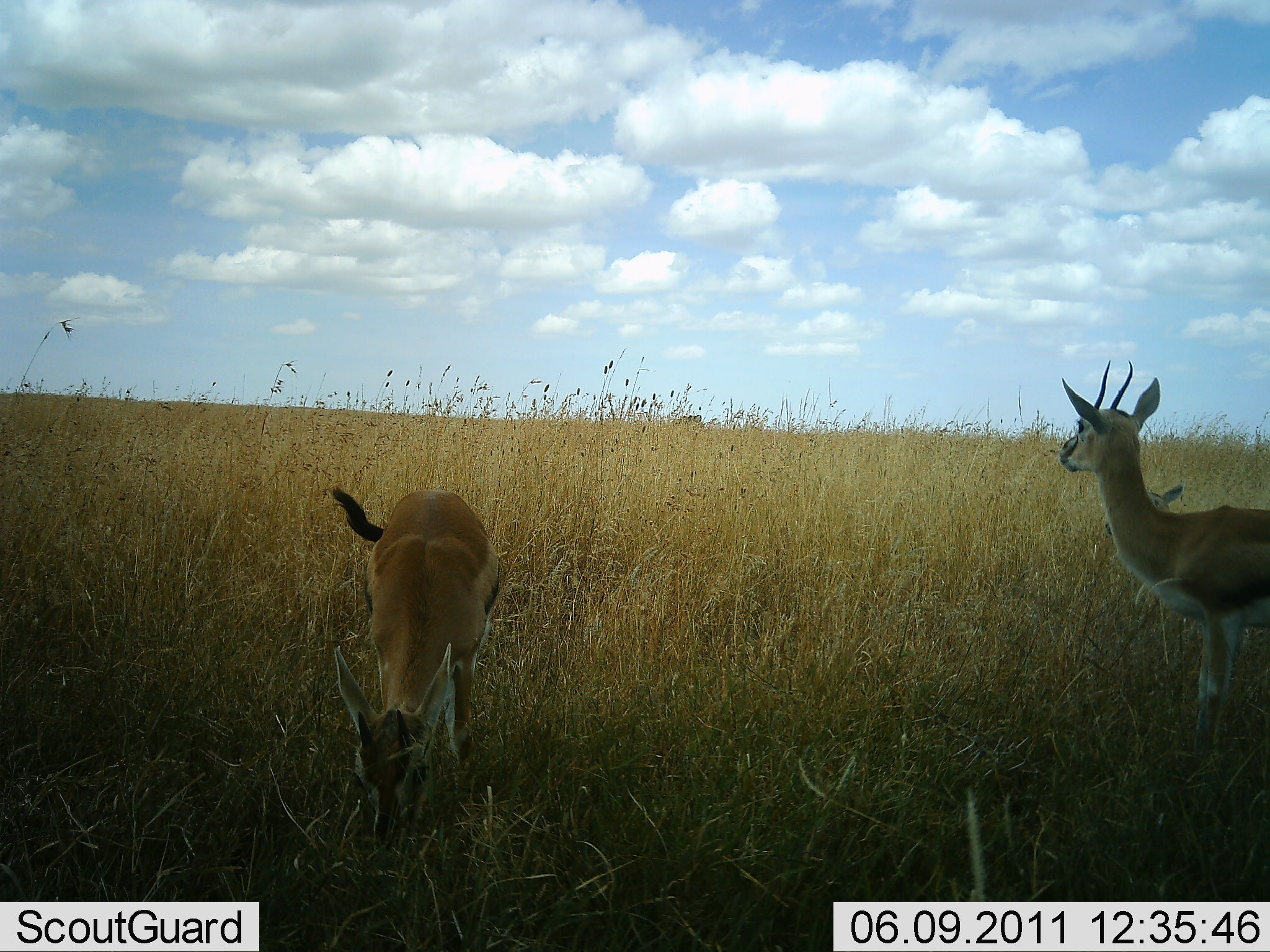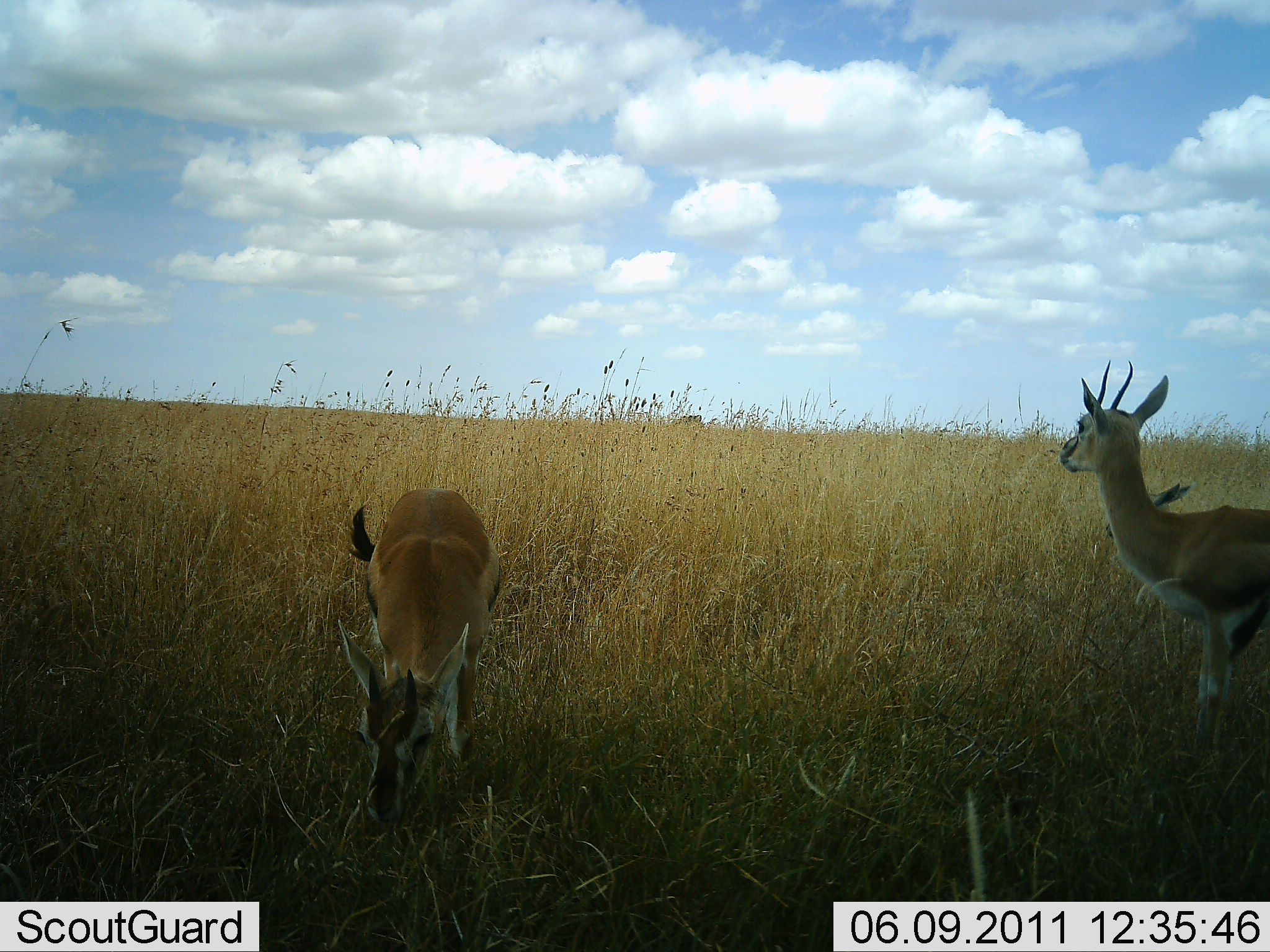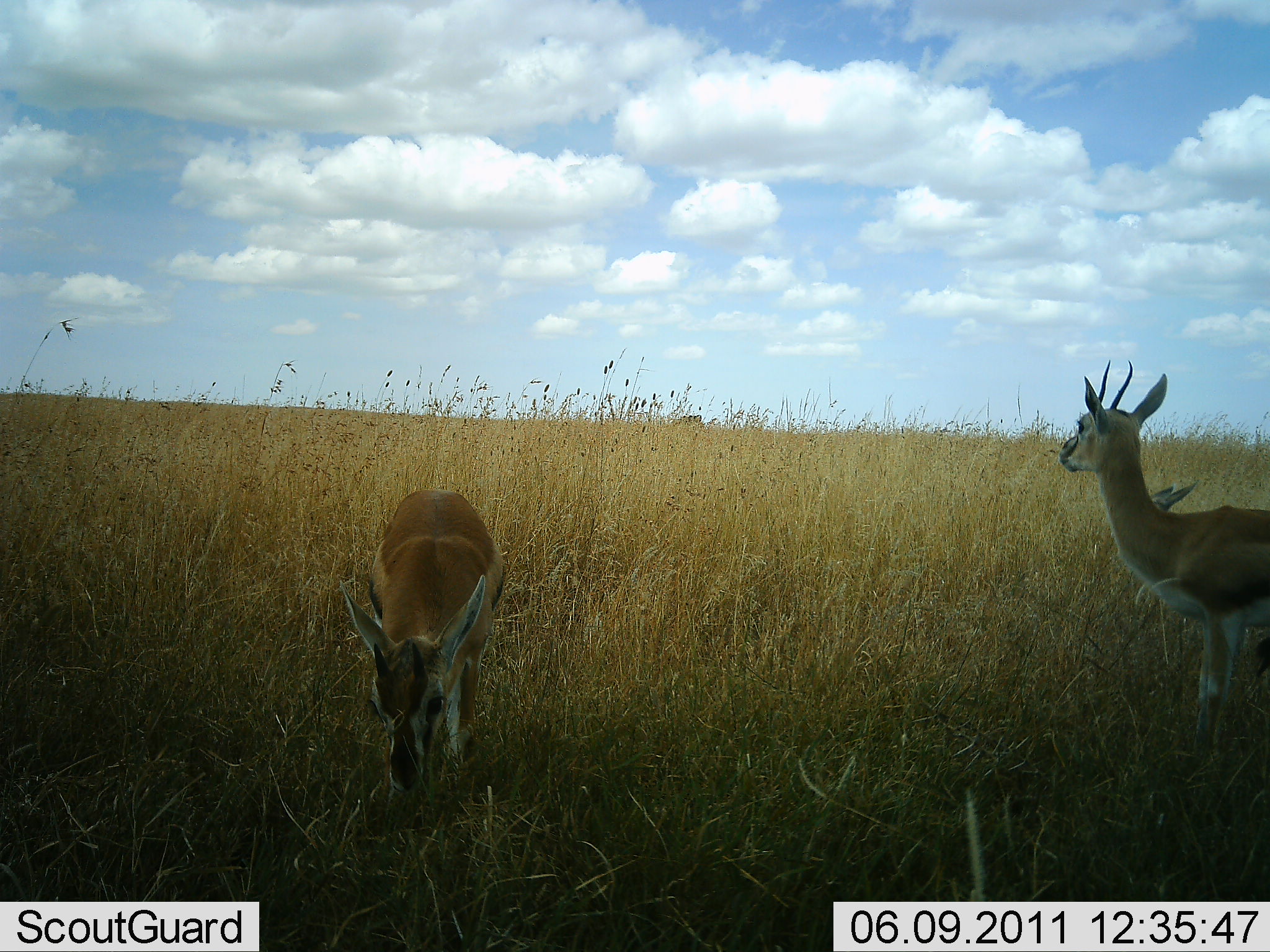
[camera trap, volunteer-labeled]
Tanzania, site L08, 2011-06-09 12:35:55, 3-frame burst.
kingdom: Animalia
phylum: Chordata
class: Mammalia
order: Artiodactyla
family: Bovidae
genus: Eudorcas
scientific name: Eudorcas thomsonii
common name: thomson's gazelle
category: gazellethomsons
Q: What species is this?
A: Gazellethomsons (thomson's gazelle) (Eudorcas thomsonii).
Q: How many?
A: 3.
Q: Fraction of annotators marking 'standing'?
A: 92%.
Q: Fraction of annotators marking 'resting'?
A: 15%.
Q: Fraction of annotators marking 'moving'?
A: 0%.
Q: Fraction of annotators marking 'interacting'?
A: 0%.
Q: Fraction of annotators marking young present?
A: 46%.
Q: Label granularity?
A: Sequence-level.